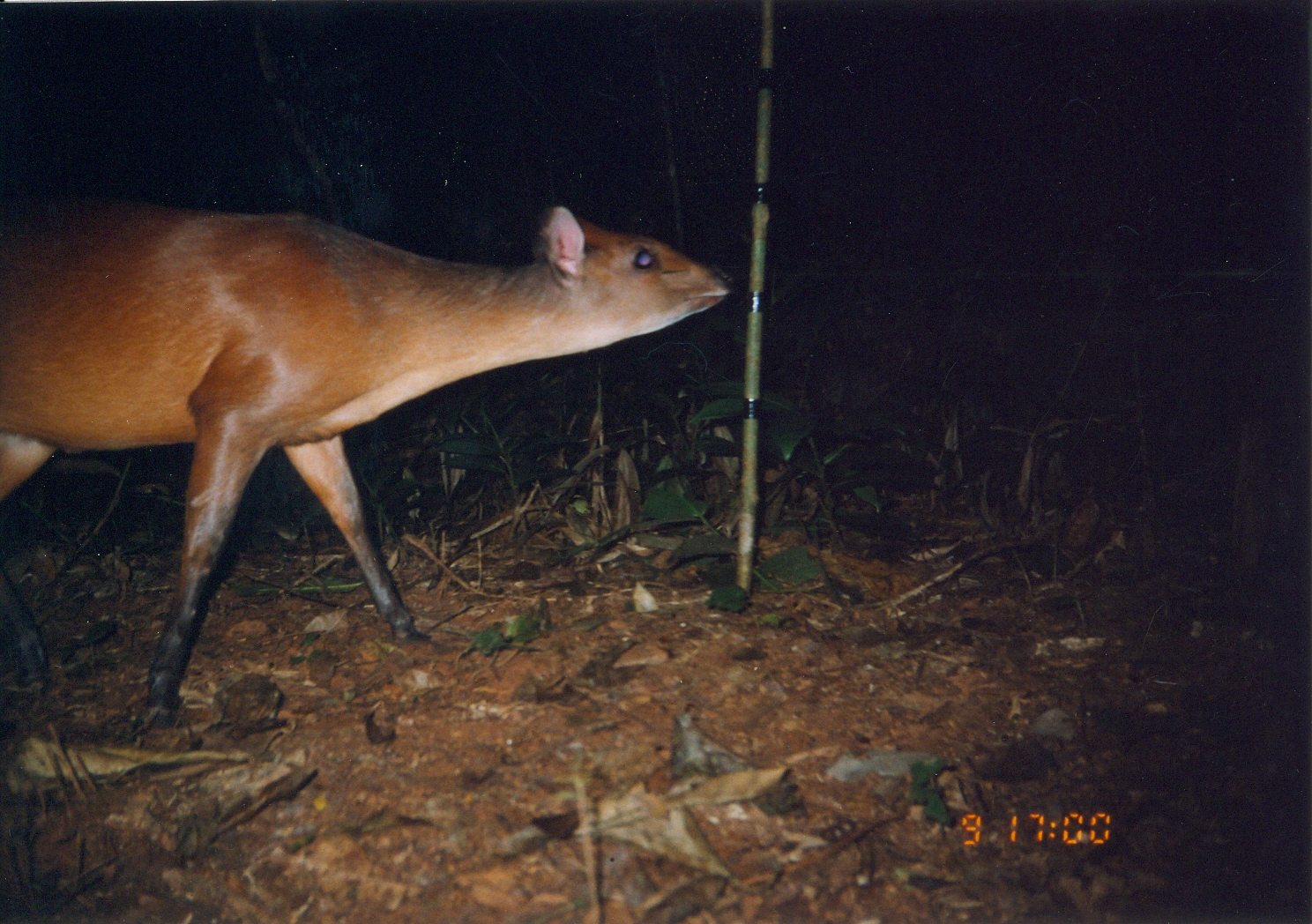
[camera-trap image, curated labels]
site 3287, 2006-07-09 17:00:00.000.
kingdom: Animalia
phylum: Chordata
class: Mammalia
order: Artiodactyla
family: Bovidae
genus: Cephalophus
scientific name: Cephalophus harveyi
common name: harvey's duiker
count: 1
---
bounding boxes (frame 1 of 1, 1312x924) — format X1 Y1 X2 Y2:
cephalophus harveyi: 0 191 743 730